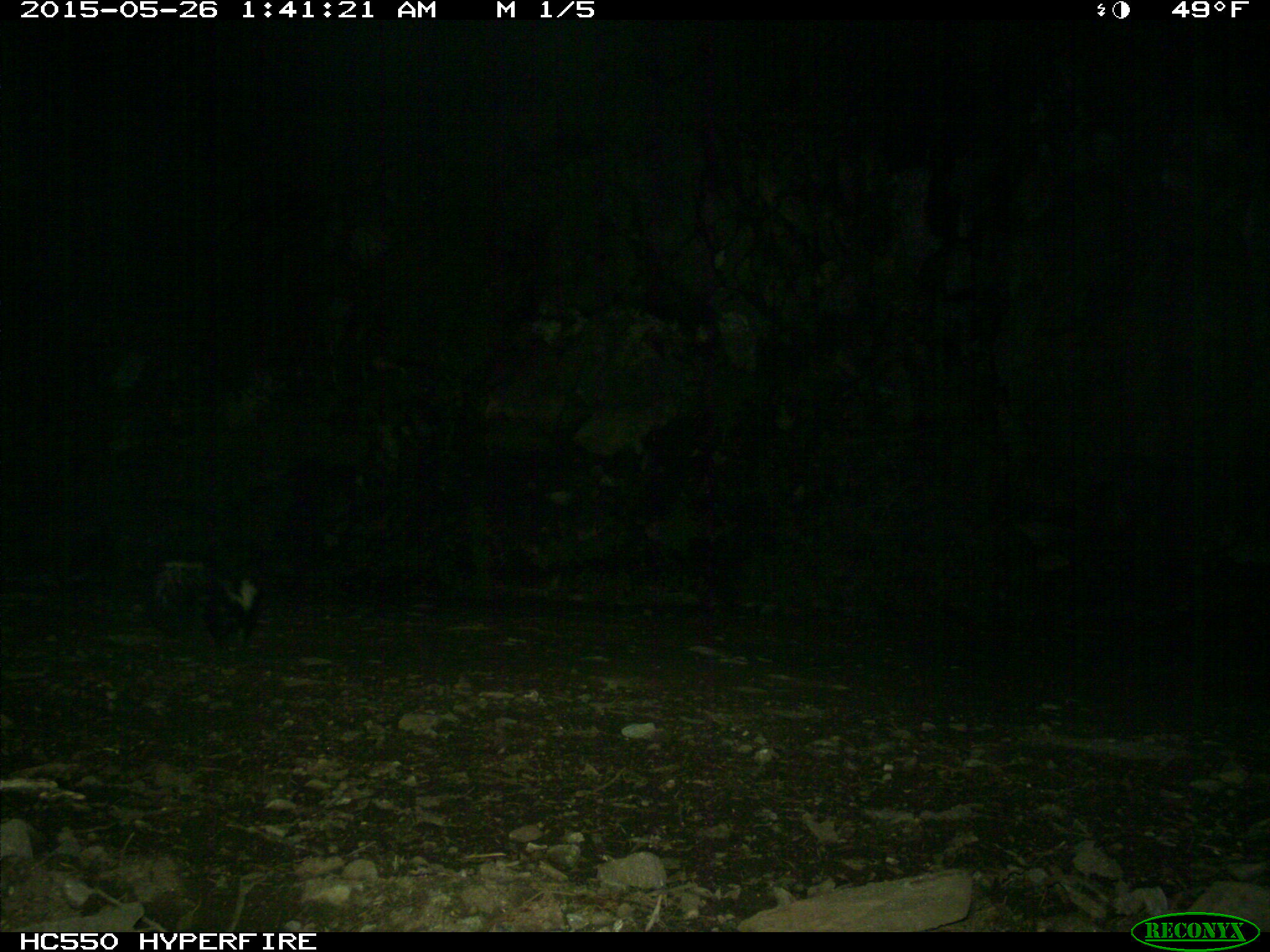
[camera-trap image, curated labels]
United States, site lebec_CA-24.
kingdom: Animalia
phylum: Chordata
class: Mammalia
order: Carnivora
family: Mephitidae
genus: Mephitis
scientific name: Mephitis mephitis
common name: striped skunk